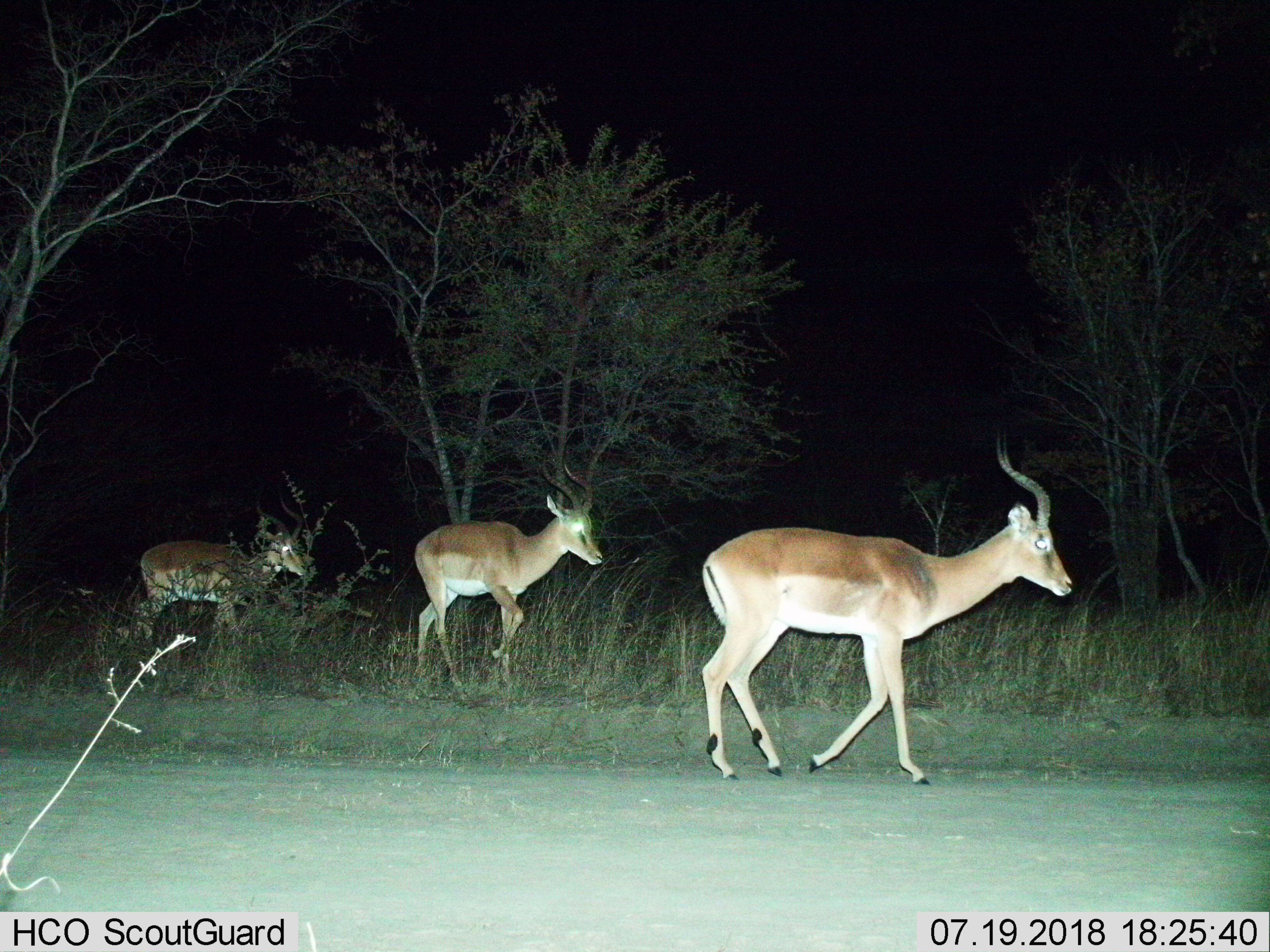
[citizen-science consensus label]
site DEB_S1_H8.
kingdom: Animalia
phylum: Chordata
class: Mammalia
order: Artiodactyla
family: Bovidae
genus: Aepyceros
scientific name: Aepyceros melampus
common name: impala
Impala (Aepyceros melampus), count 3. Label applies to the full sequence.